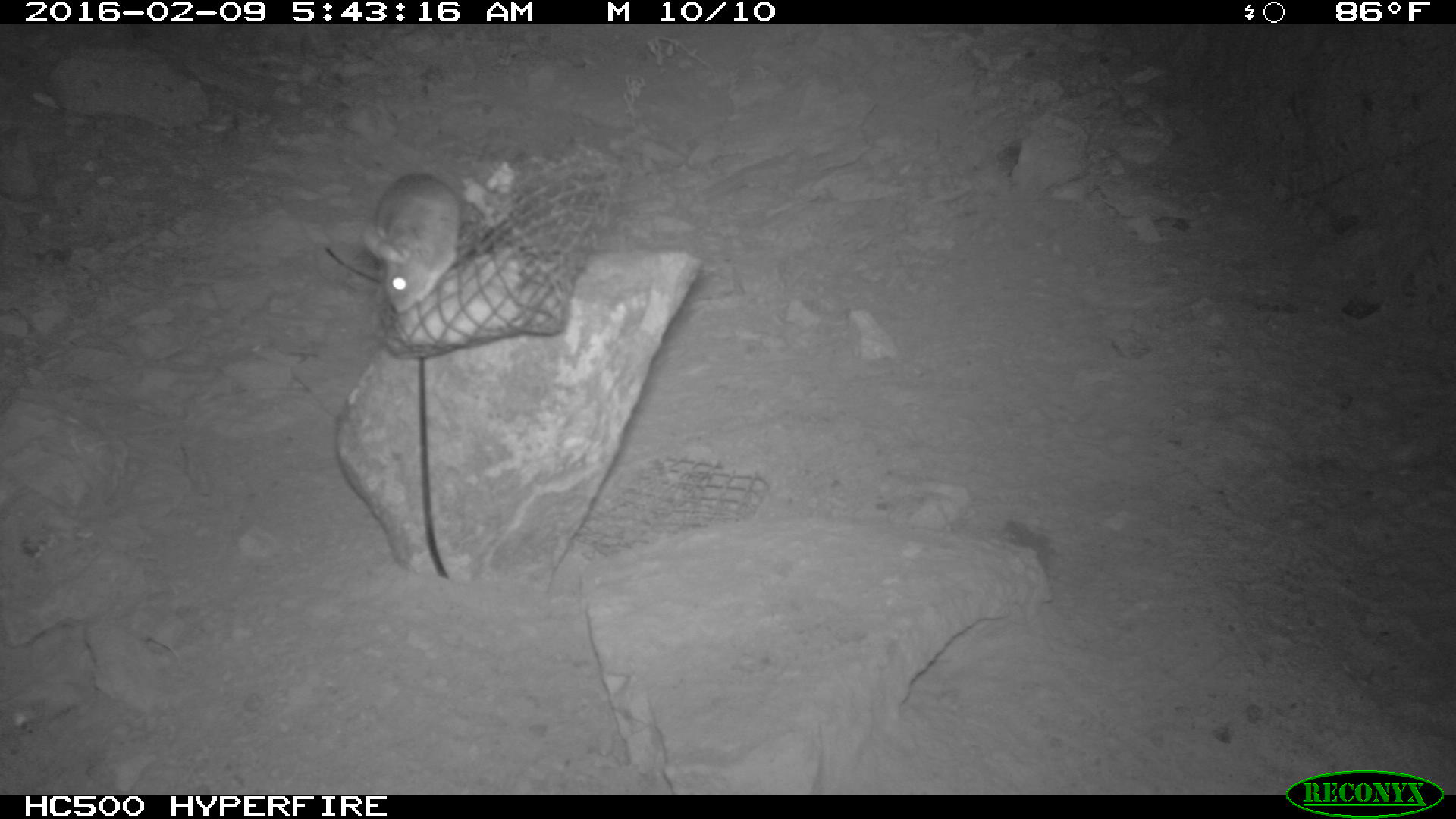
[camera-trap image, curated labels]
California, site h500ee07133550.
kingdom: Animalia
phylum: Chordata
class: Mammalia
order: Rodentia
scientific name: Rodentia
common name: rodent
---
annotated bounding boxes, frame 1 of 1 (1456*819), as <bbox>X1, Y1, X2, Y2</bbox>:
rodent: <bbox>356, 171, 461, 308</bbox>